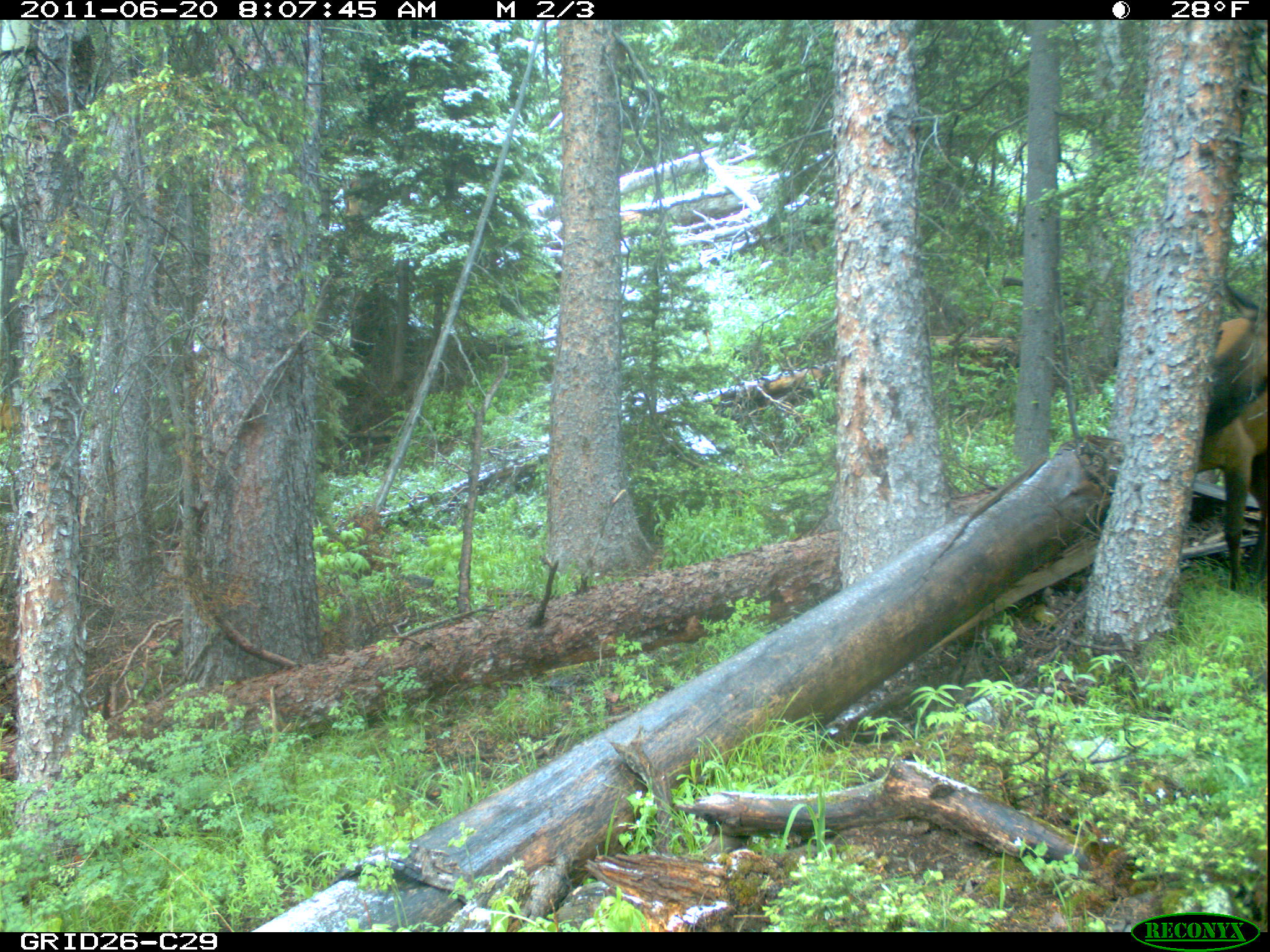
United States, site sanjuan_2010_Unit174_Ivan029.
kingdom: Animalia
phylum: Chordata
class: Mammalia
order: Artiodactyla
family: Cervidae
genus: Cervus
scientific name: Cervus elaphus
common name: red deer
Cervus elaphus (red deer).